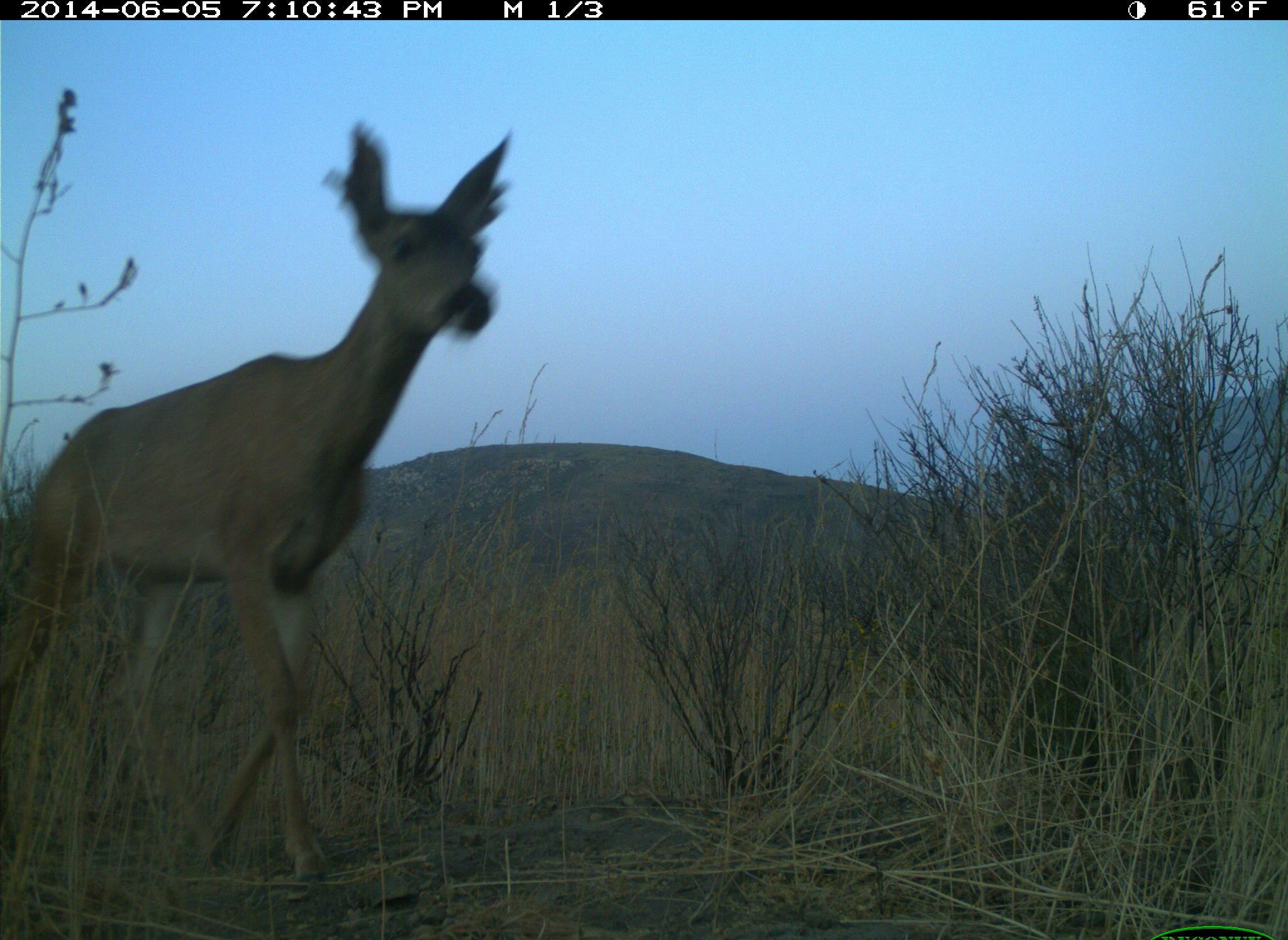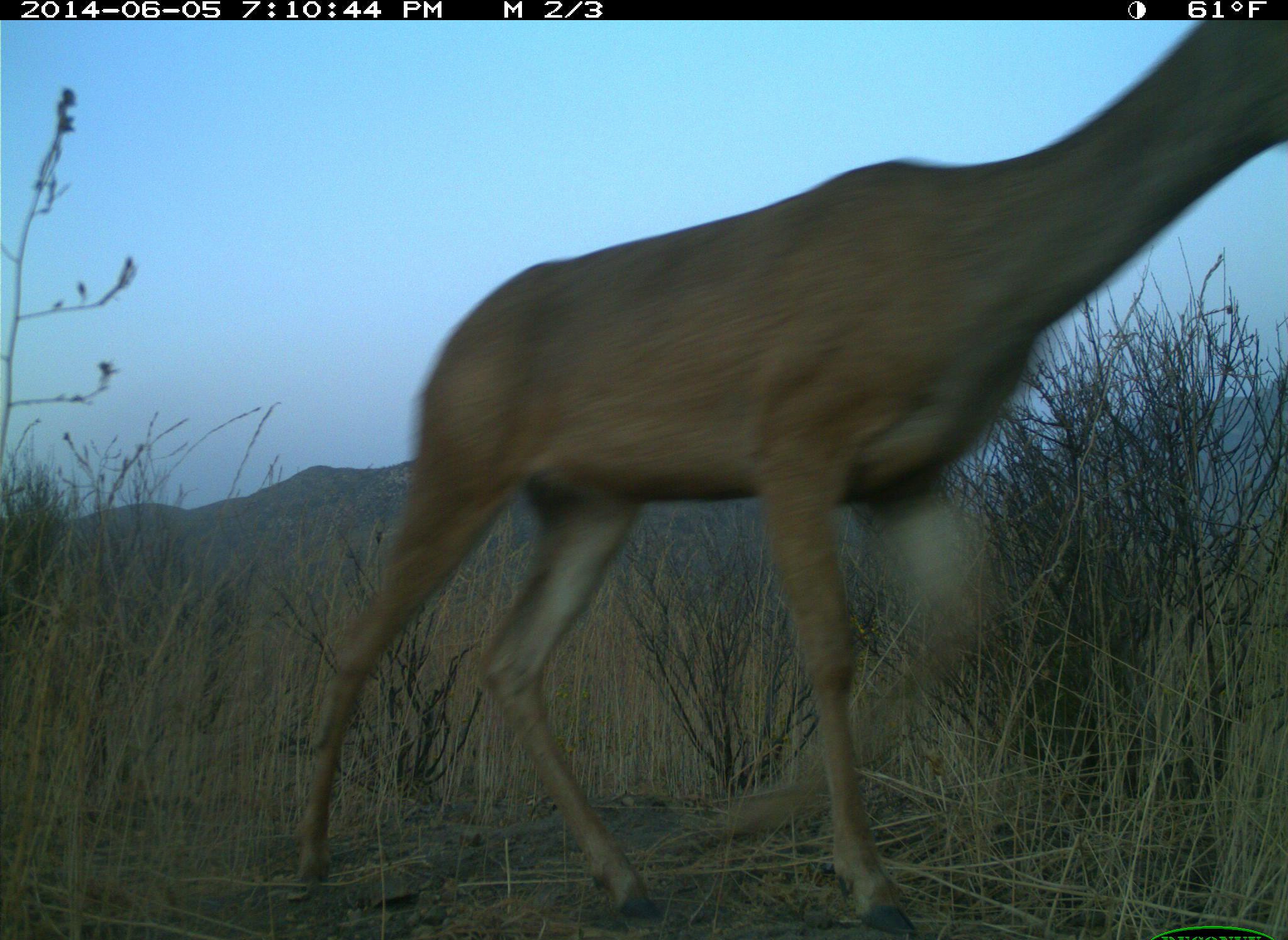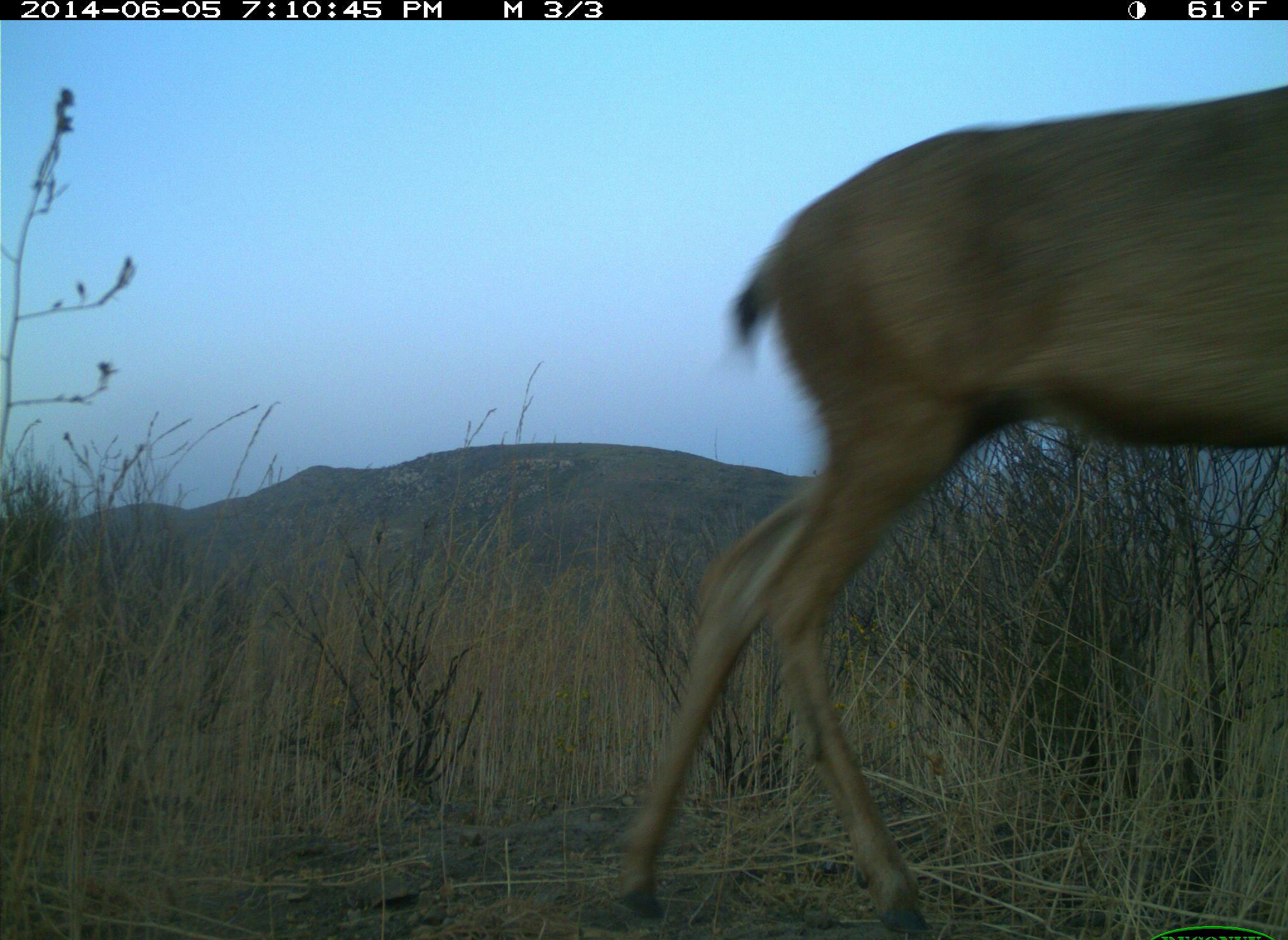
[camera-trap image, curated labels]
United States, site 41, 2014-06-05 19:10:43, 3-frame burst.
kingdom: Animalia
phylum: Chordata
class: Mammalia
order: Artiodactyla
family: Cervidae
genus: Odocoileus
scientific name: Odocoileus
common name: deer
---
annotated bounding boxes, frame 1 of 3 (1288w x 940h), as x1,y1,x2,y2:
deer: 0,120,513,898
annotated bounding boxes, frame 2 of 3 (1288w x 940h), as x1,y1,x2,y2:
deer: 287,21,1288,940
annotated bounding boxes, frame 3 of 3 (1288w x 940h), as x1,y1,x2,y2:
deer: 604,92,1288,940